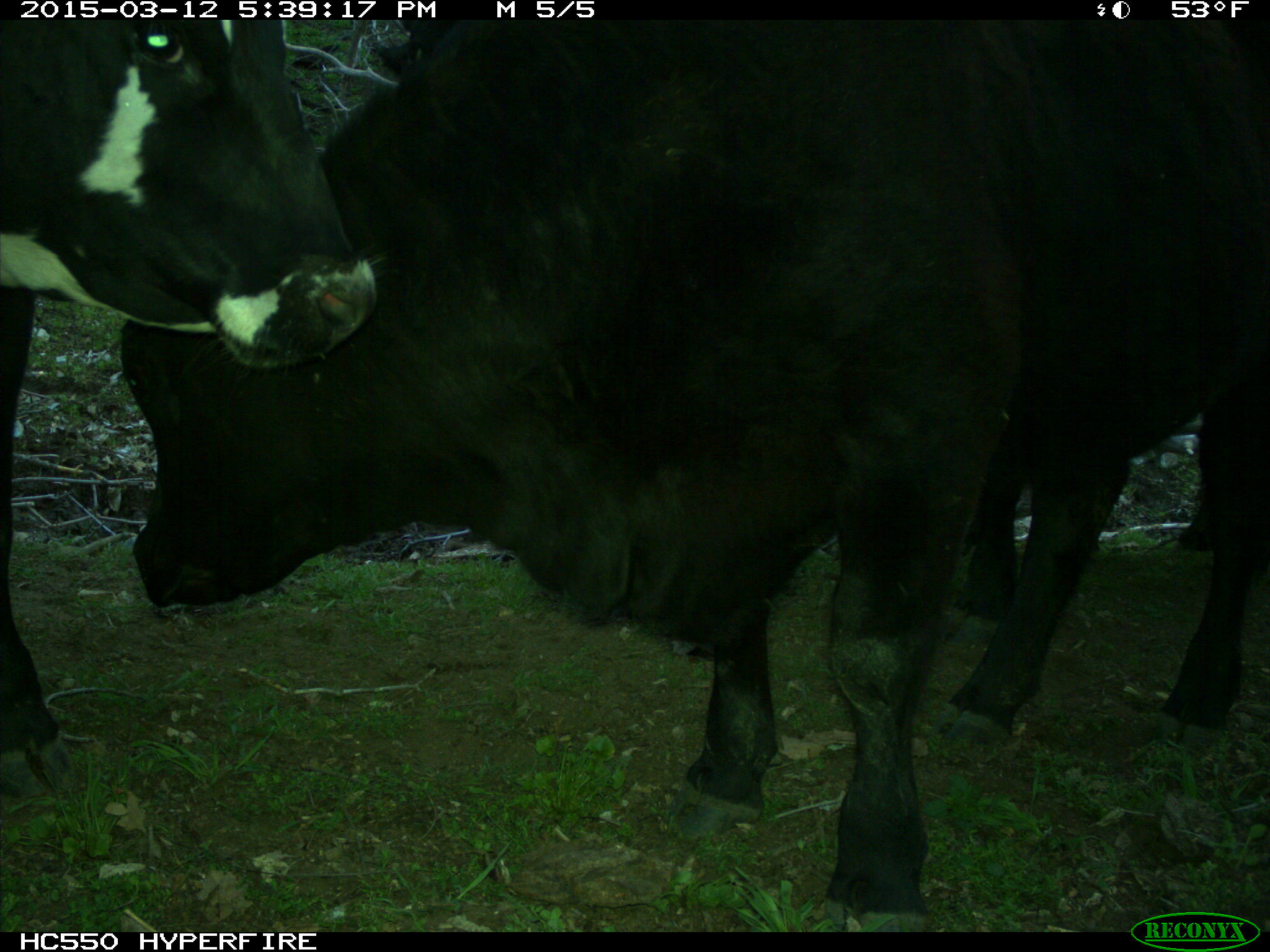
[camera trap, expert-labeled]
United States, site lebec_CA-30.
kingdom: Animalia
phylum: Chordata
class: Mammalia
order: Artiodactyla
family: Bovidae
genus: Bos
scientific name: Bos taurus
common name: domestic cow